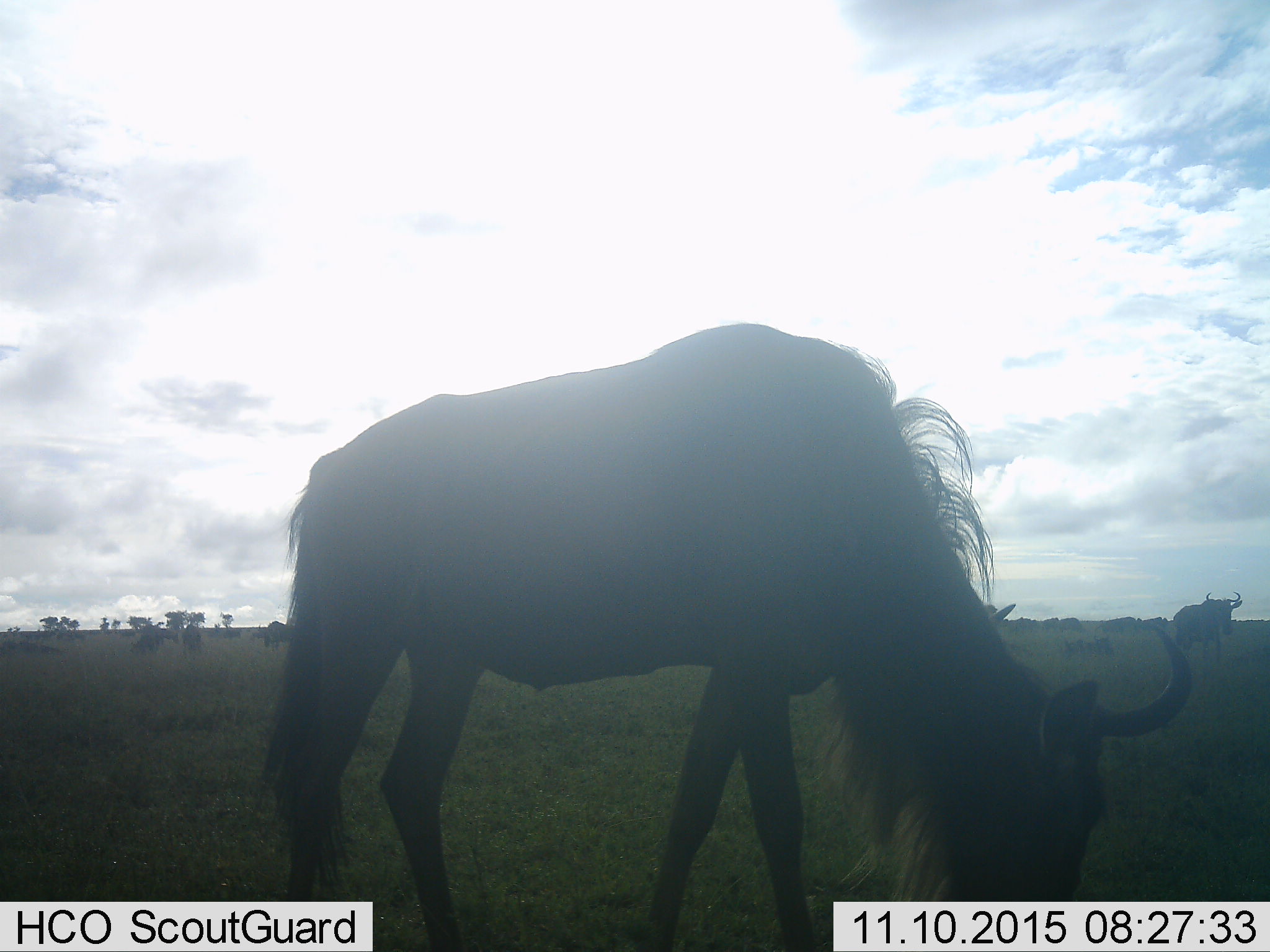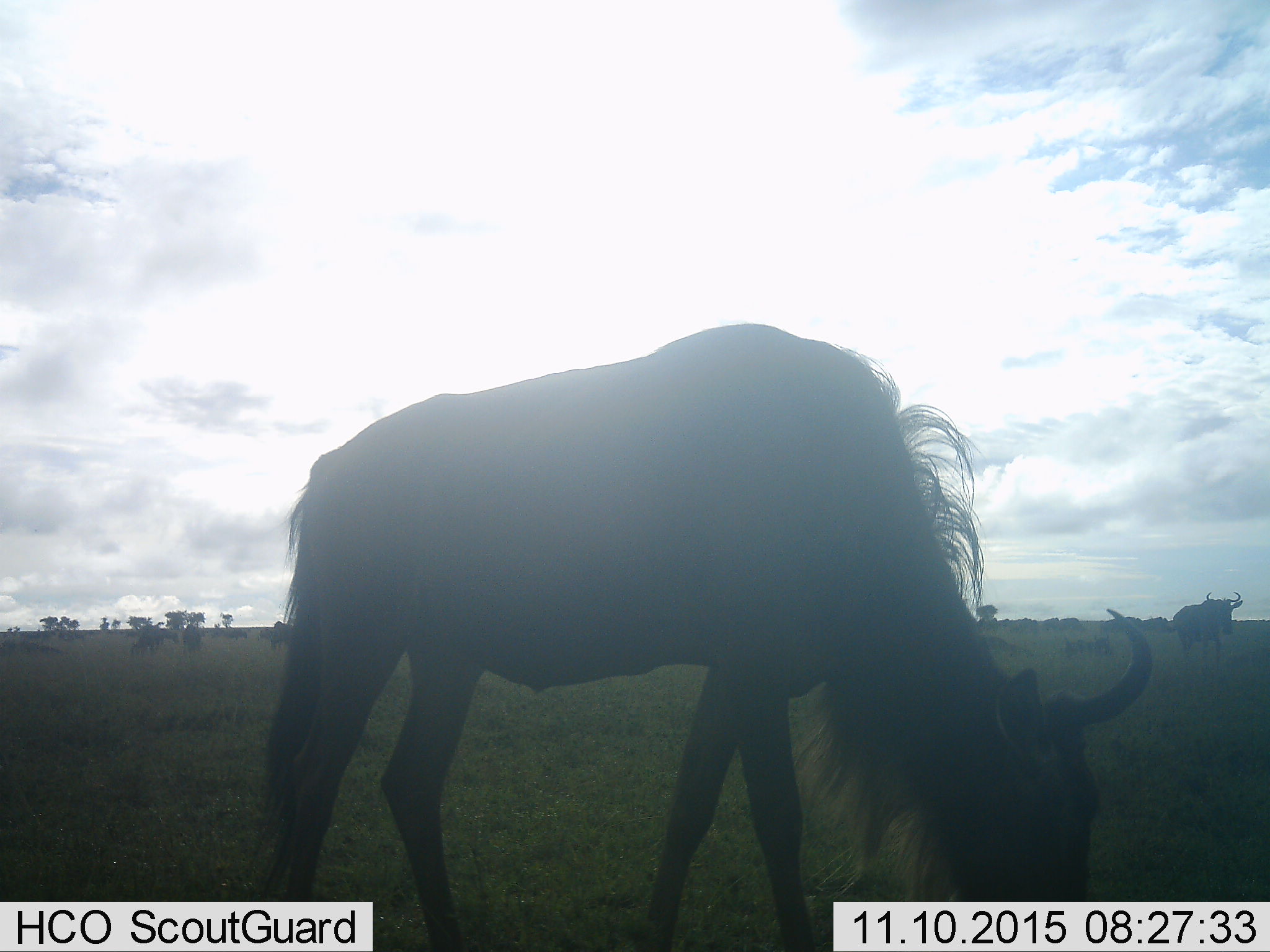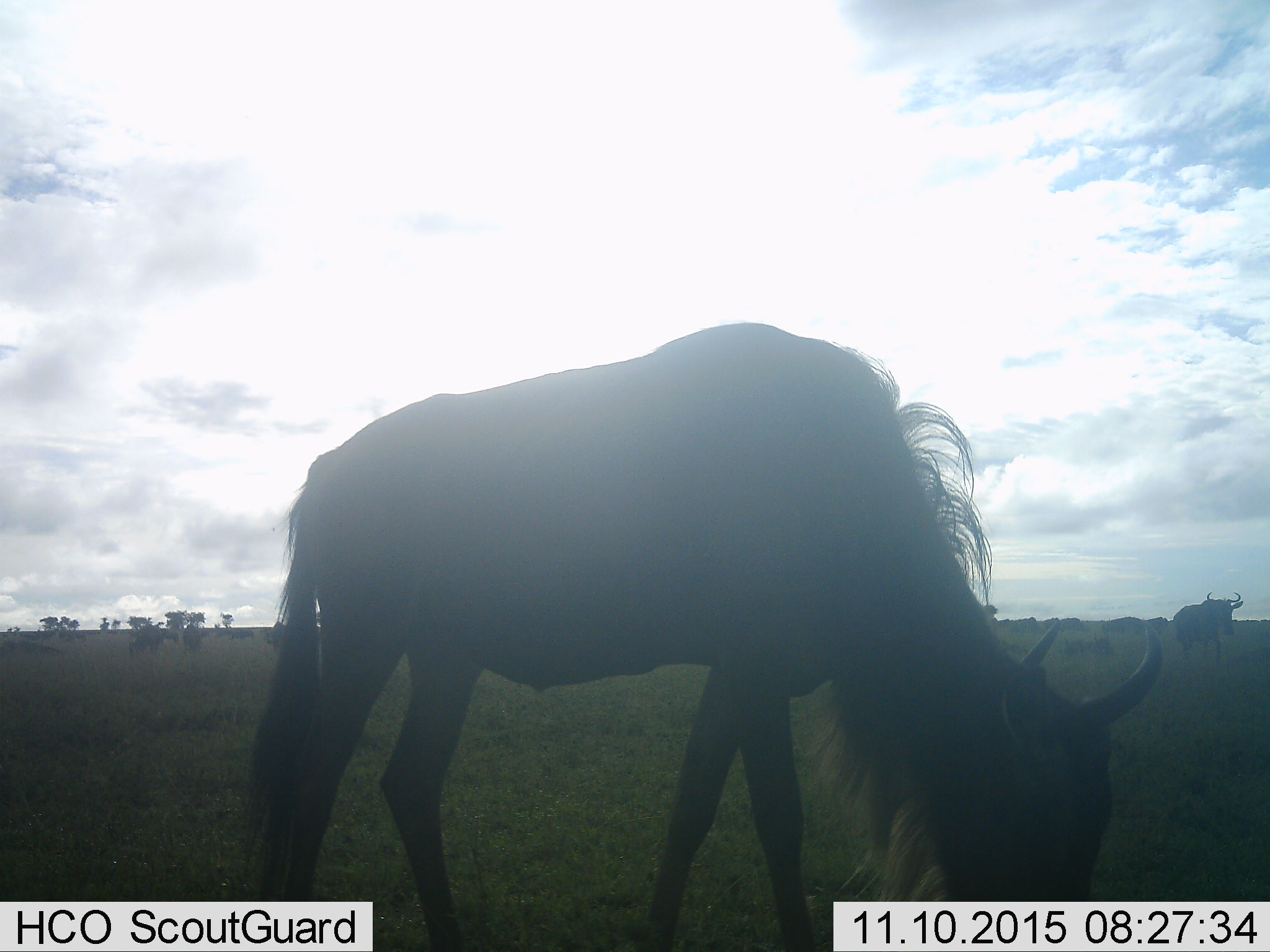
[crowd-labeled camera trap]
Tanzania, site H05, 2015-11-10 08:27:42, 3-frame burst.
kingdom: Animalia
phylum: Chordata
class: Mammalia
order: Artiodactyla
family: Bovidae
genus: Connochaetes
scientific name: Connochaetes taurinus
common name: blue wildebeest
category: wildebeest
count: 2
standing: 67%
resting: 11%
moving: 22%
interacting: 0%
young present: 0%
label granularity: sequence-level